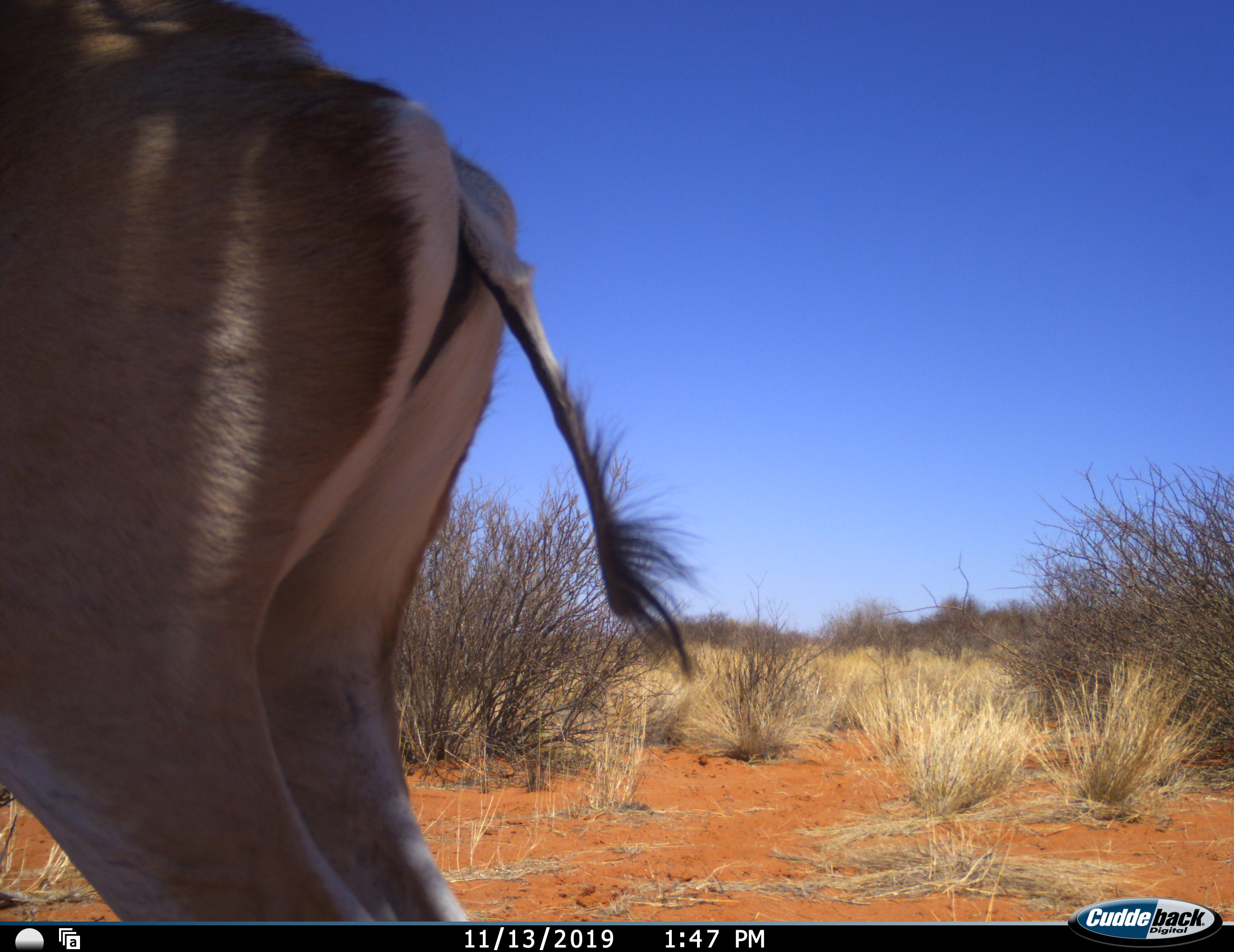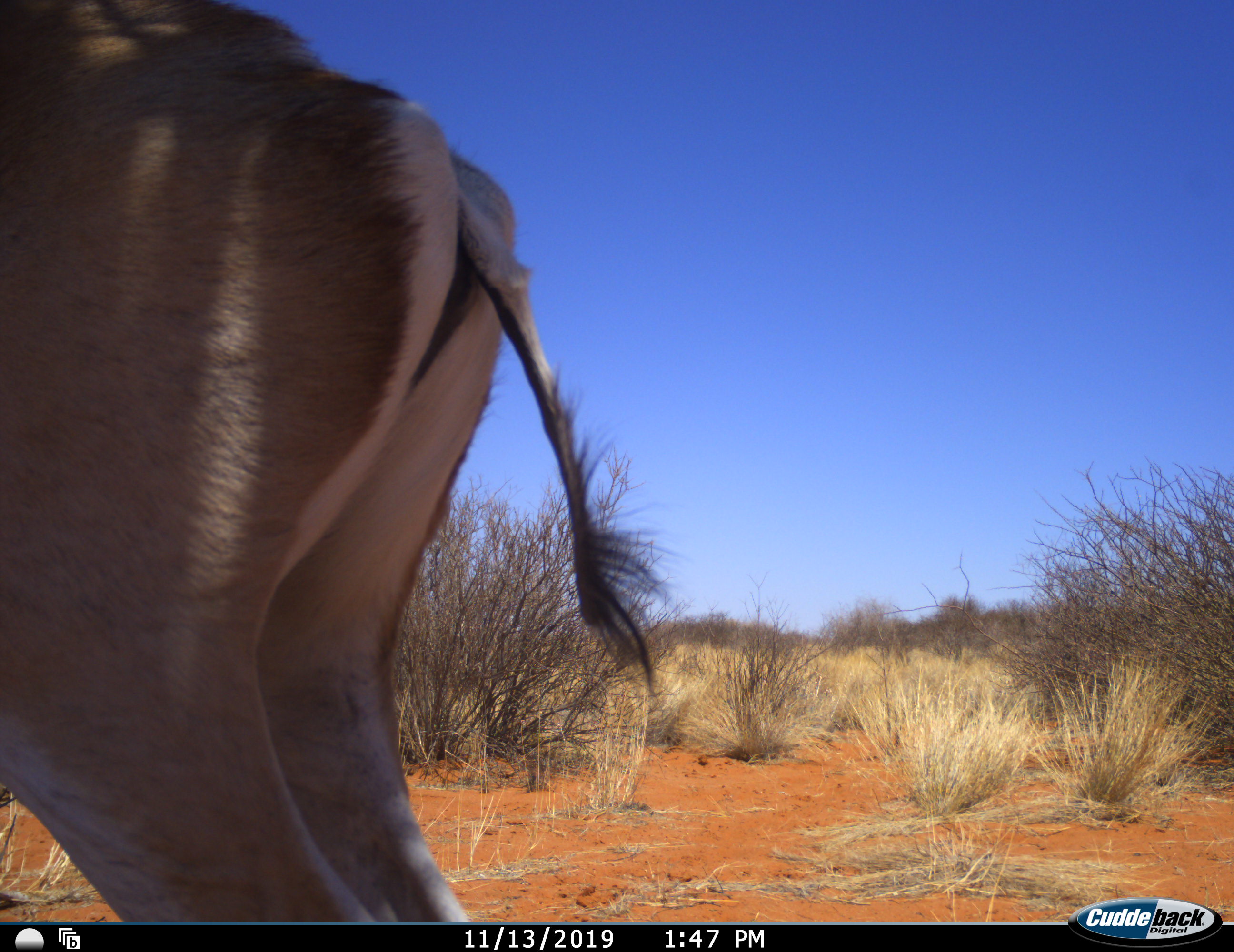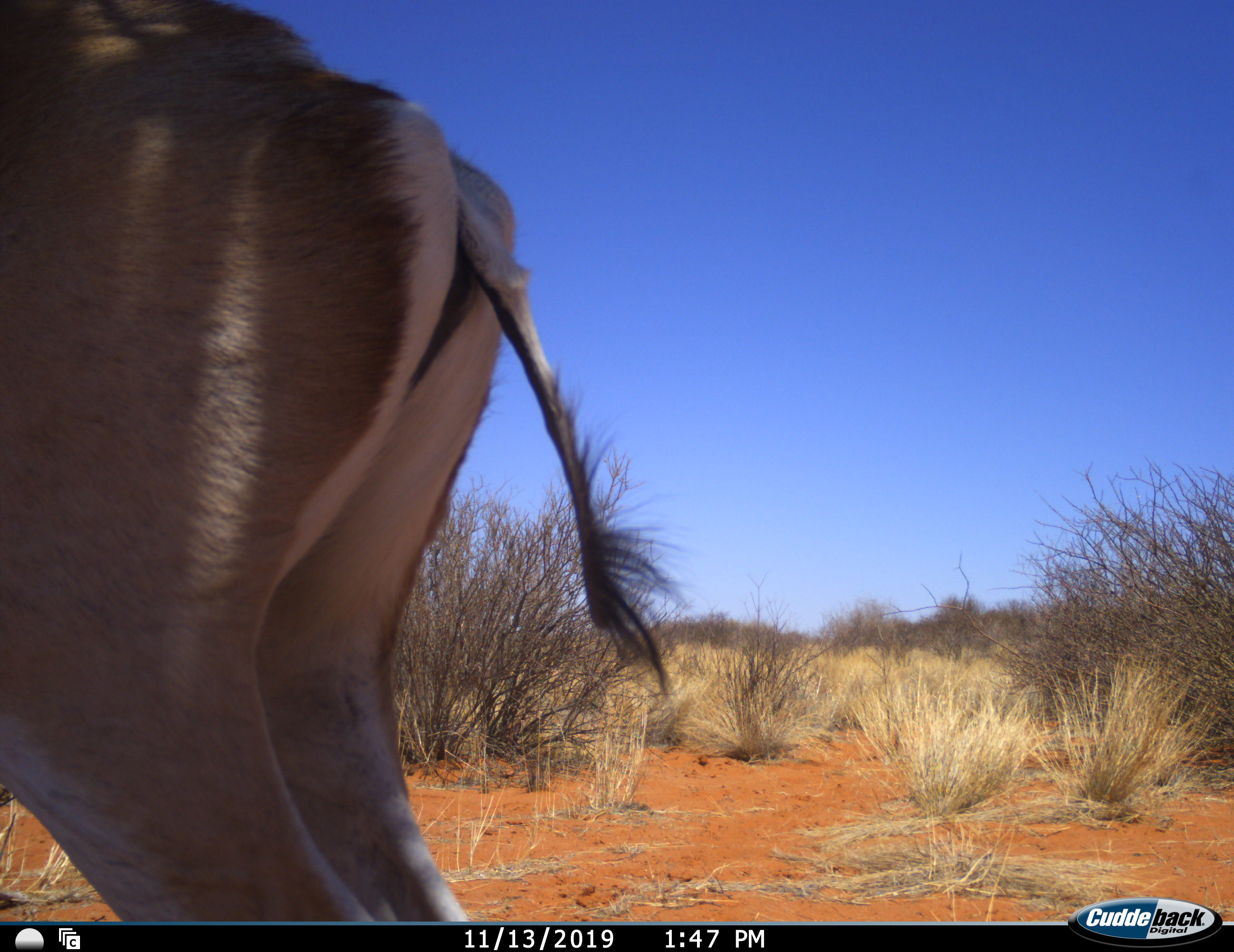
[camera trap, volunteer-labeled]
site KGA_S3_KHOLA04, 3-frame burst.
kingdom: Animalia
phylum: Chordata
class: Mammalia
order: Artiodactyla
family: Bovidae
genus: Antidorcas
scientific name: Antidorcas marsupialis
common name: springbok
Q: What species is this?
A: Springbok (Antidorcas marsupialis).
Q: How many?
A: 1.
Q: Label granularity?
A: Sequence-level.